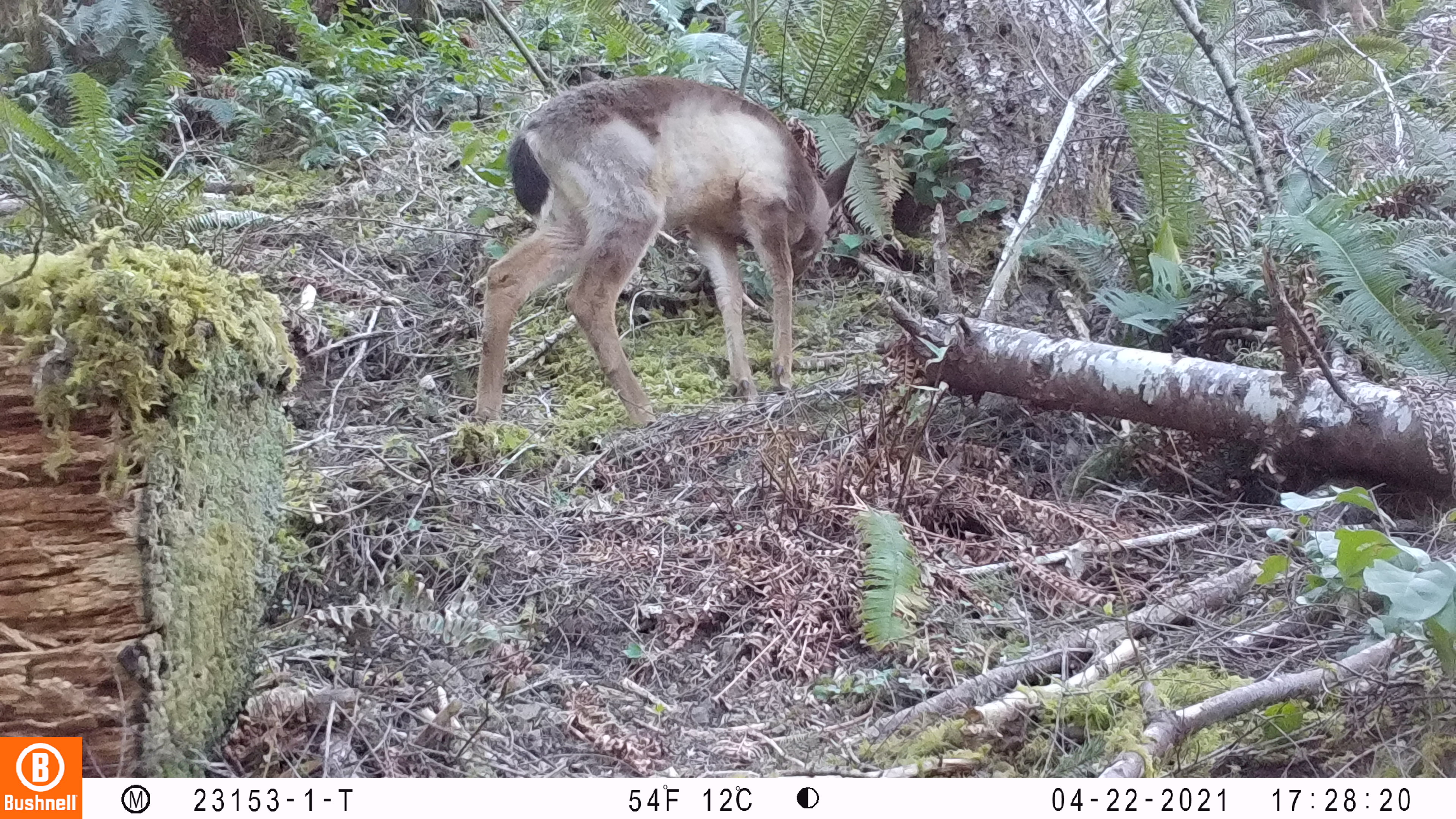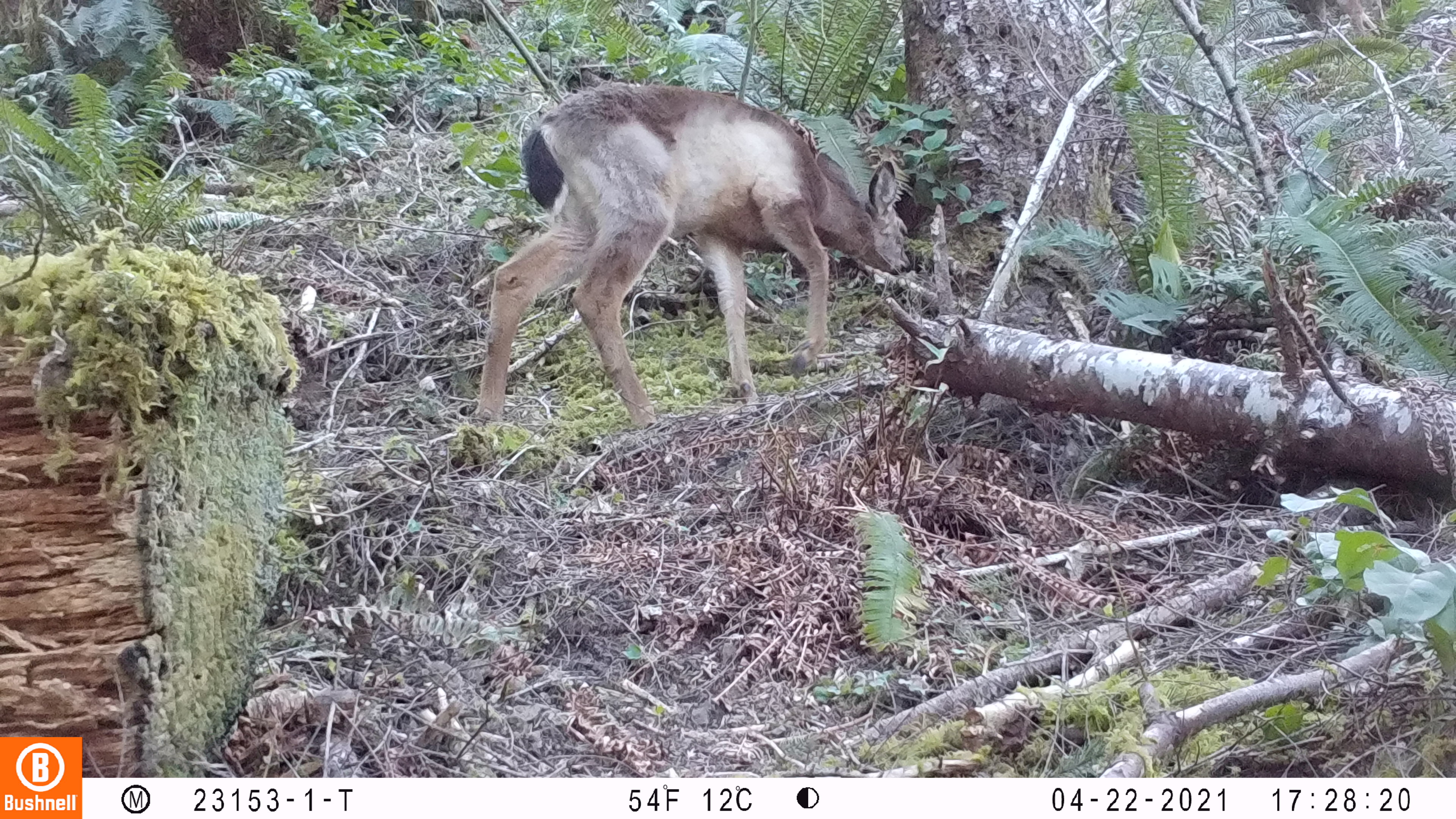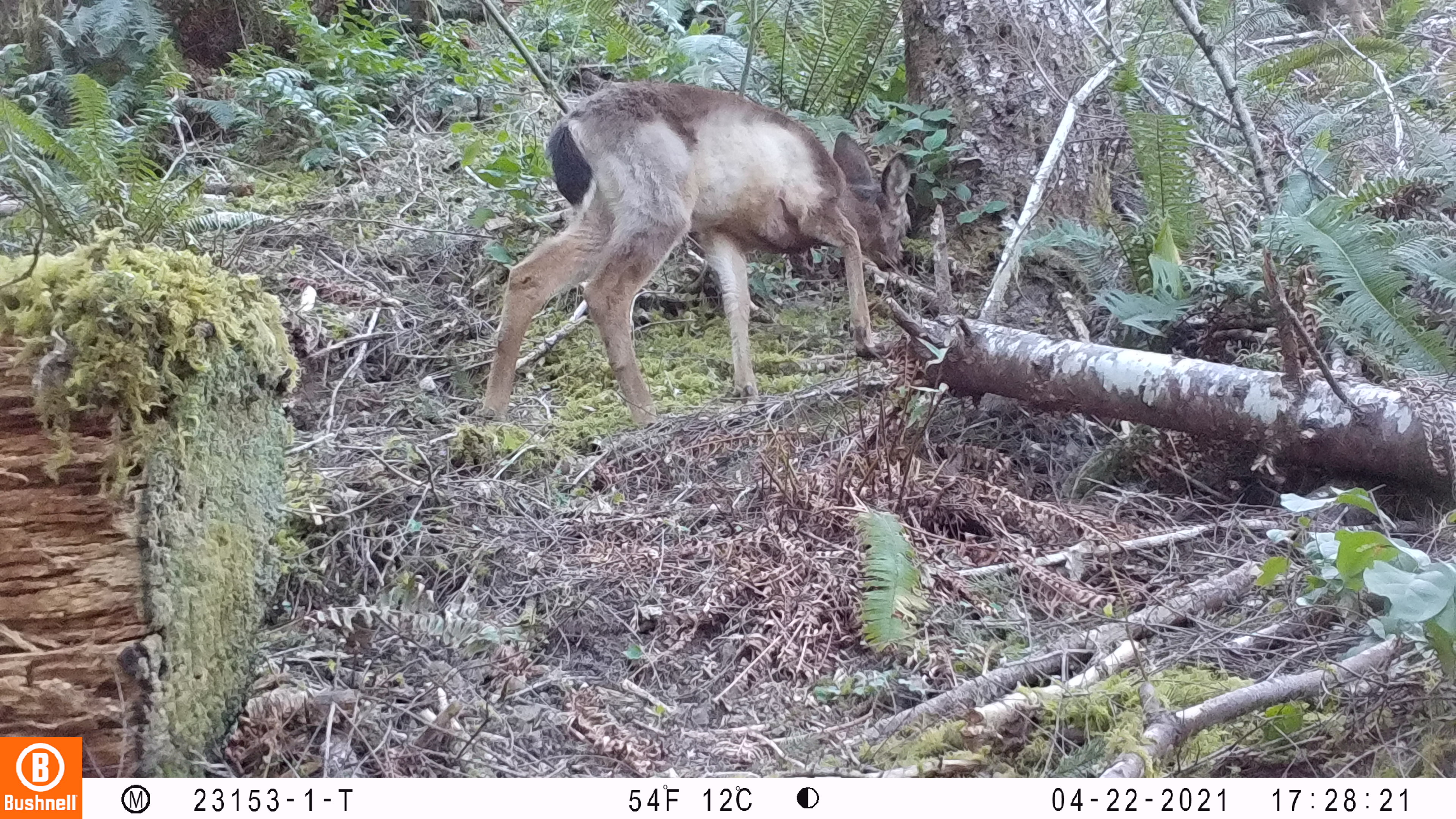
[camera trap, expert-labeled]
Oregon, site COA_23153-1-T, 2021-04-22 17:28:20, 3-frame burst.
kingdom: Animalia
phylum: Chordata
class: Mammalia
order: Artiodactyla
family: Cervidae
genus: Odocoileus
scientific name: Odocoileus hemionus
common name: black-tailed deer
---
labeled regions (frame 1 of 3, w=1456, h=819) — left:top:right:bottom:
black-tailed deer: 474:69:834:438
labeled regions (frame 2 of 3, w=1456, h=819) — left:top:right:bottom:
black-tailed deer: 466:84:917:445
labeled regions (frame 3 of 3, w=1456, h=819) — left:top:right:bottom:
black-tailed deer: 472:79:919:436